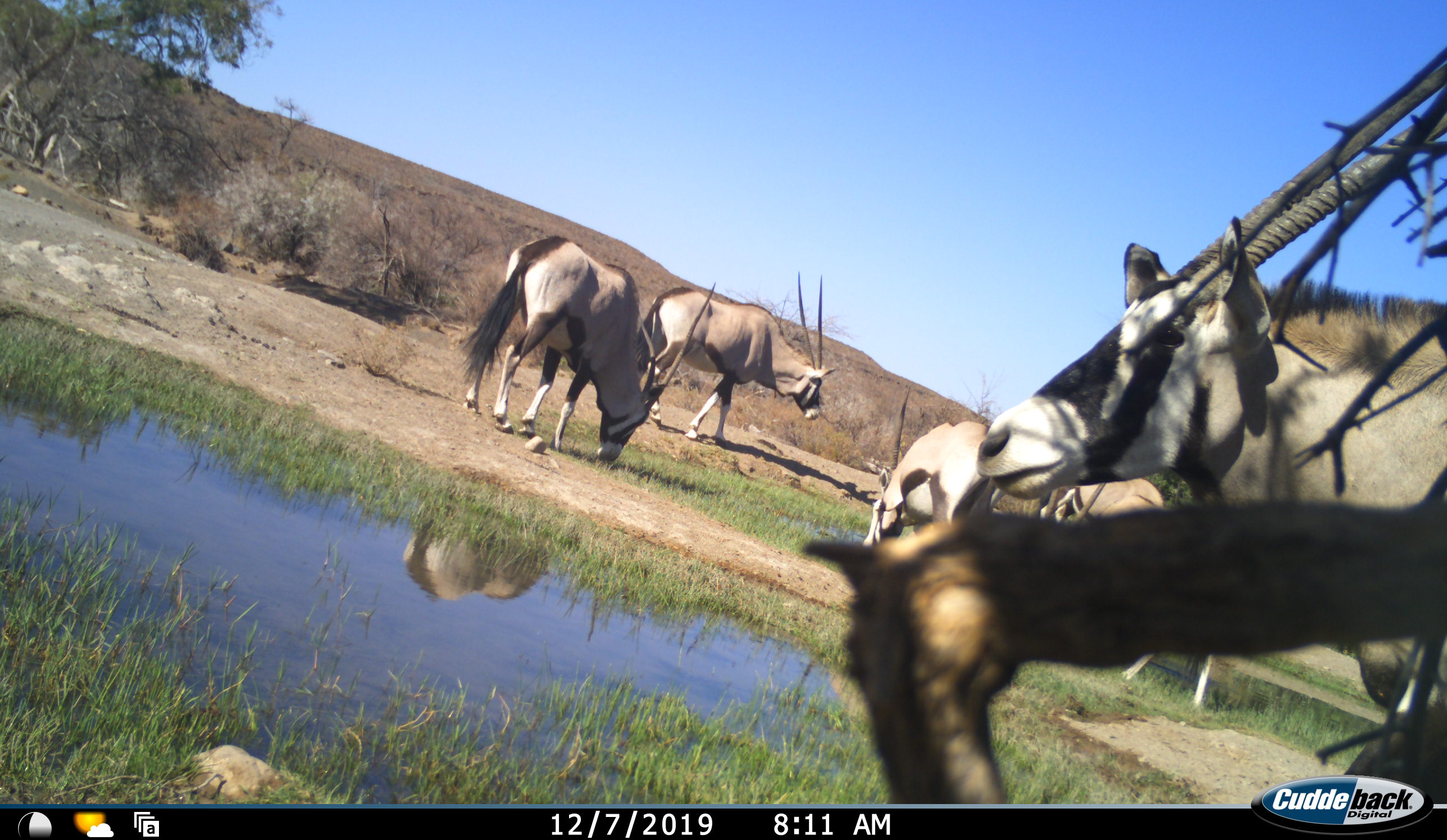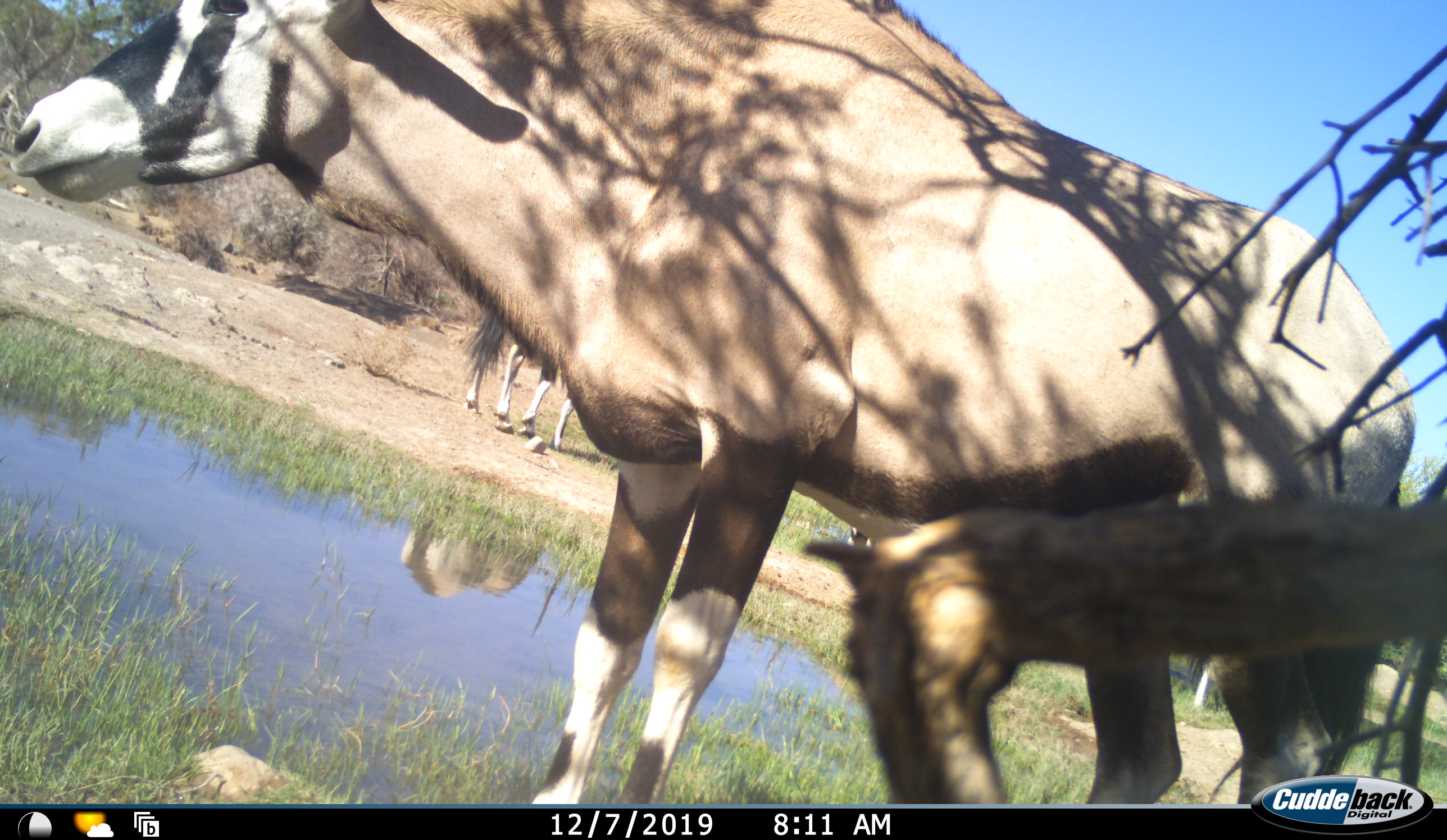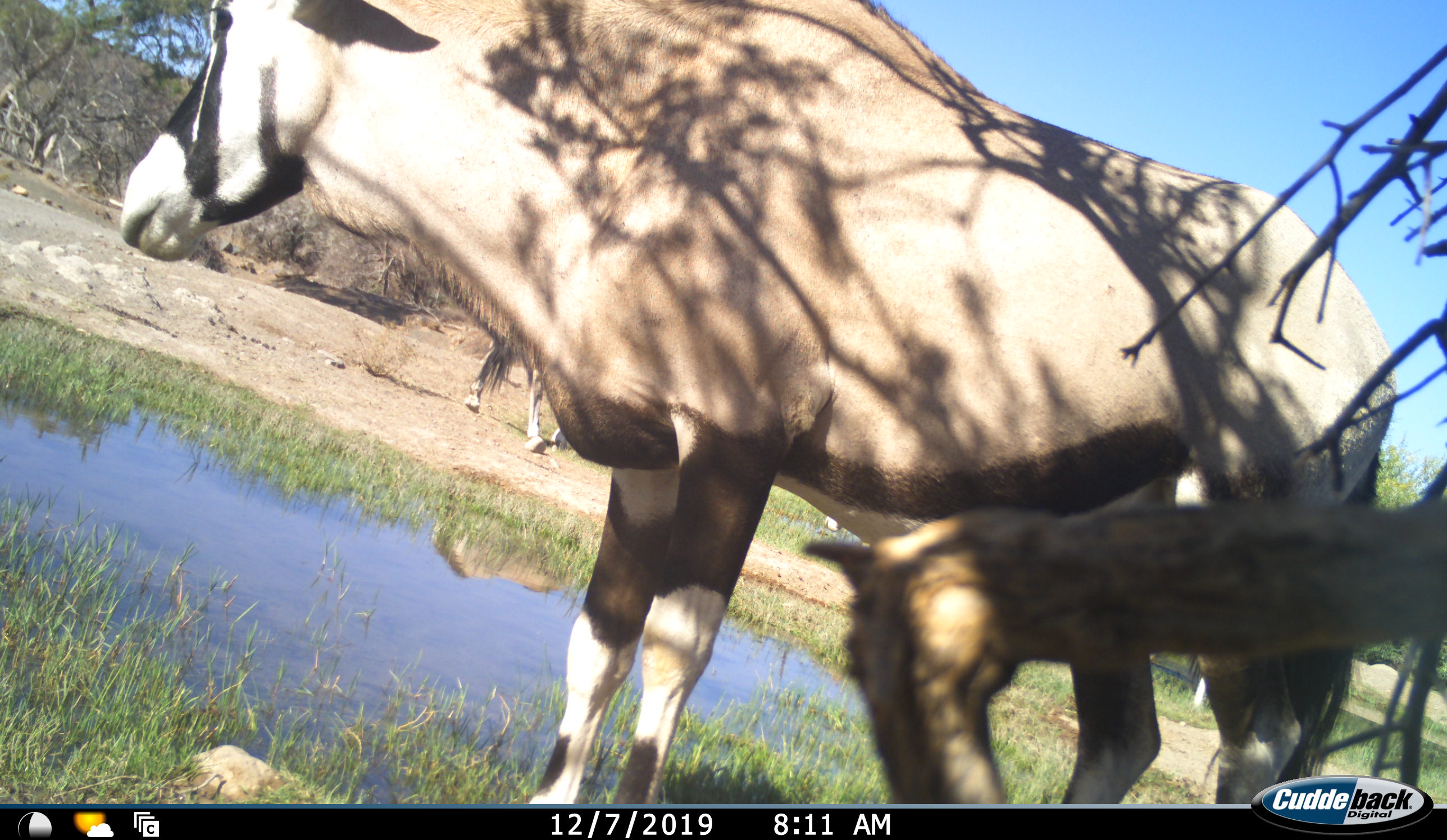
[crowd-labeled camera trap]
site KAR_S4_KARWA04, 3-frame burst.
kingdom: Animalia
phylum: Chordata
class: Mammalia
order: Artiodactyla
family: Bovidae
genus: Oryx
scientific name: Oryx gazella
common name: gemsbok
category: oryx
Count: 5.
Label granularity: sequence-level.